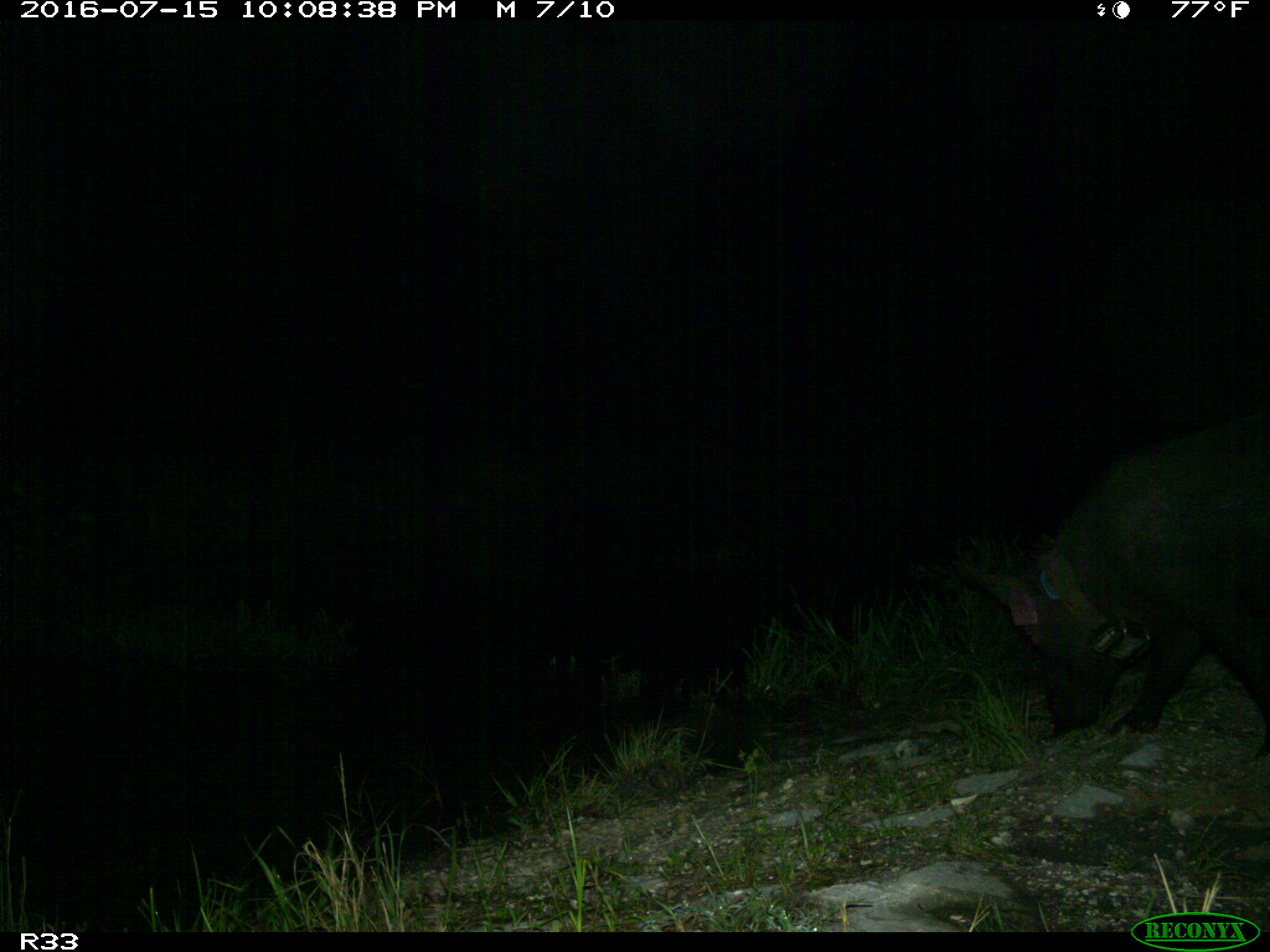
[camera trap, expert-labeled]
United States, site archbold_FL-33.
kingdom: Animalia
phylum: Chordata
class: Mammalia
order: Artiodactyla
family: Suidae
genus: Sus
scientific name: Sus scrofa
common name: wild boar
Sus scrofa (wild boar).